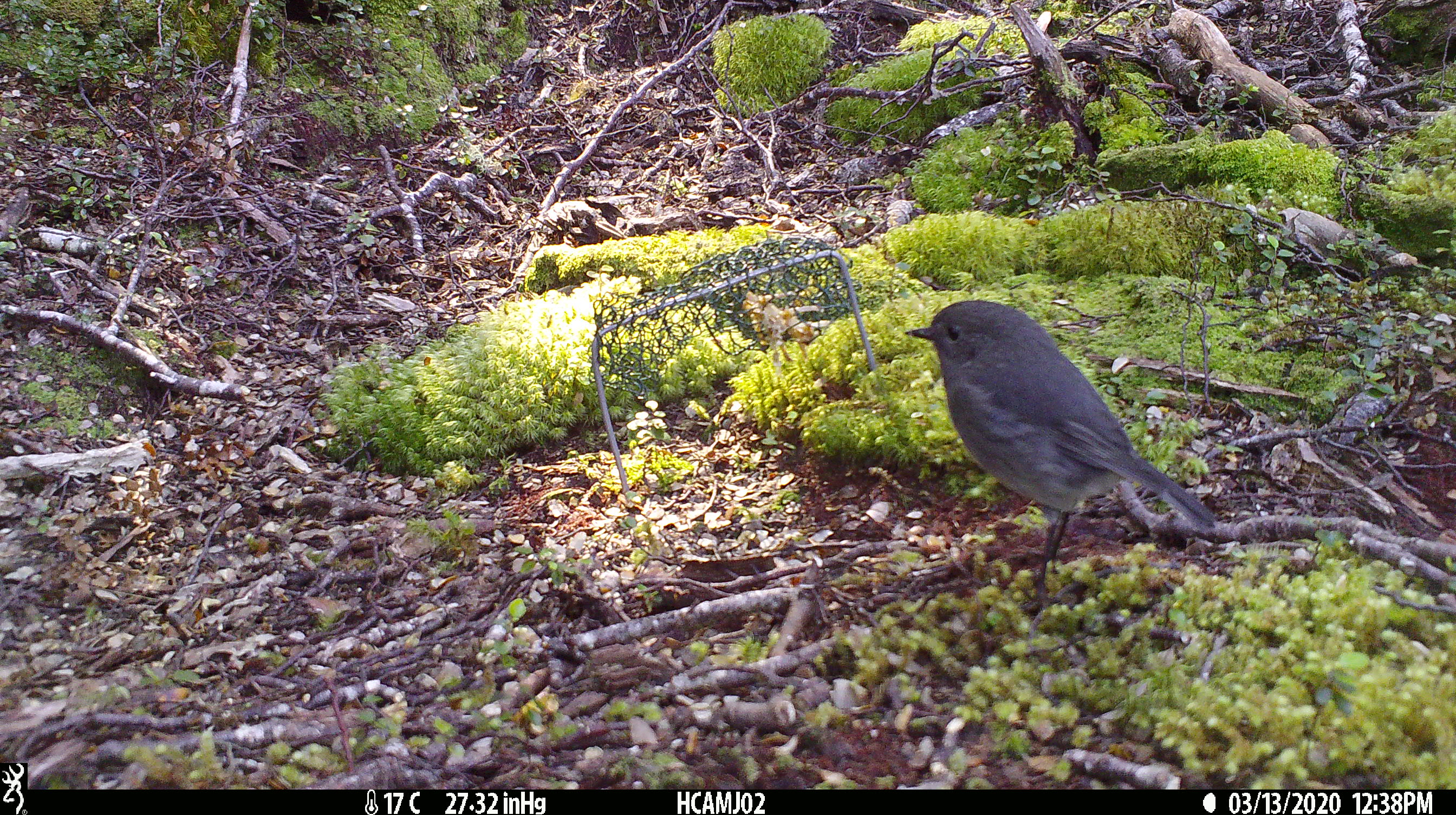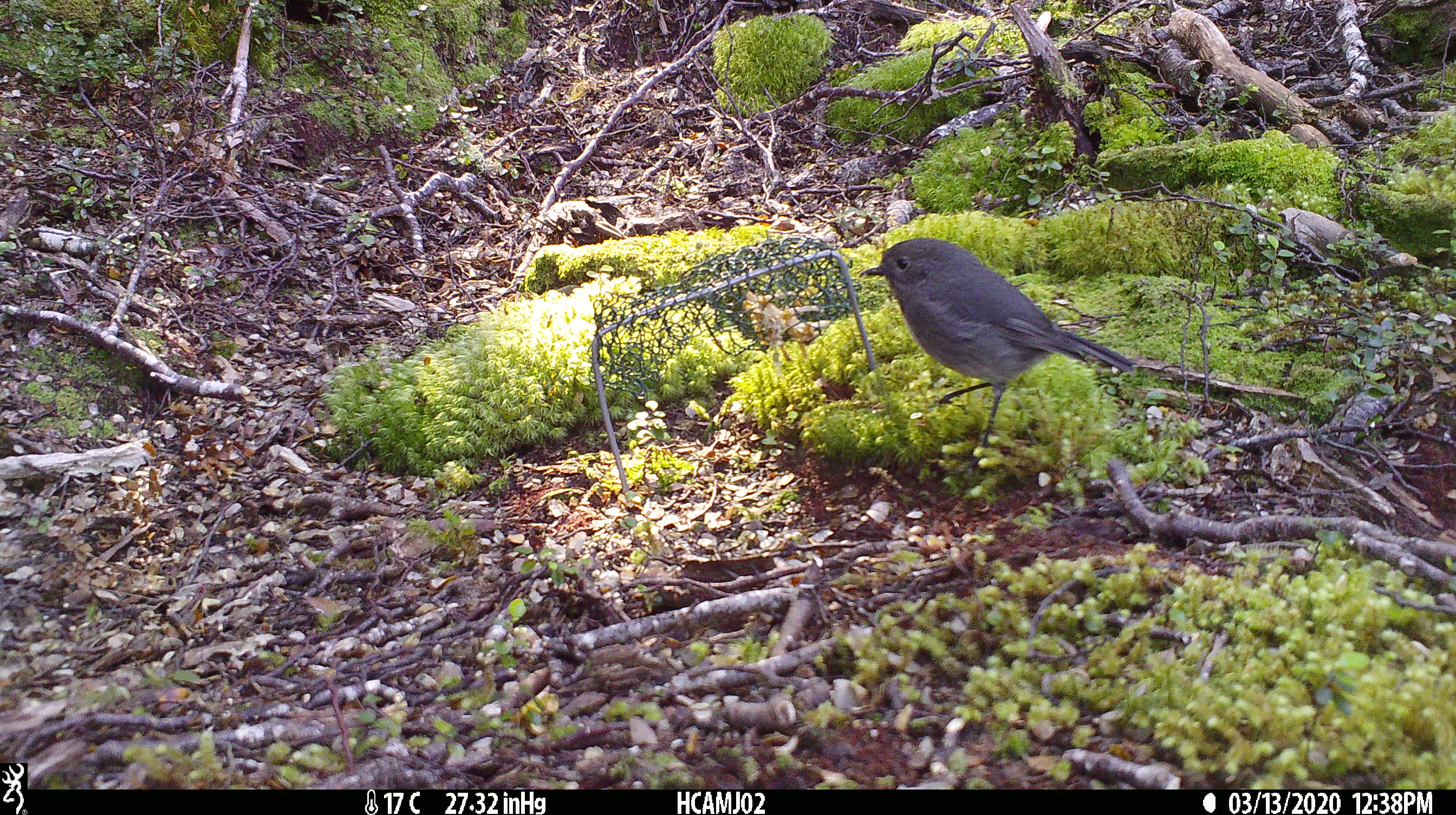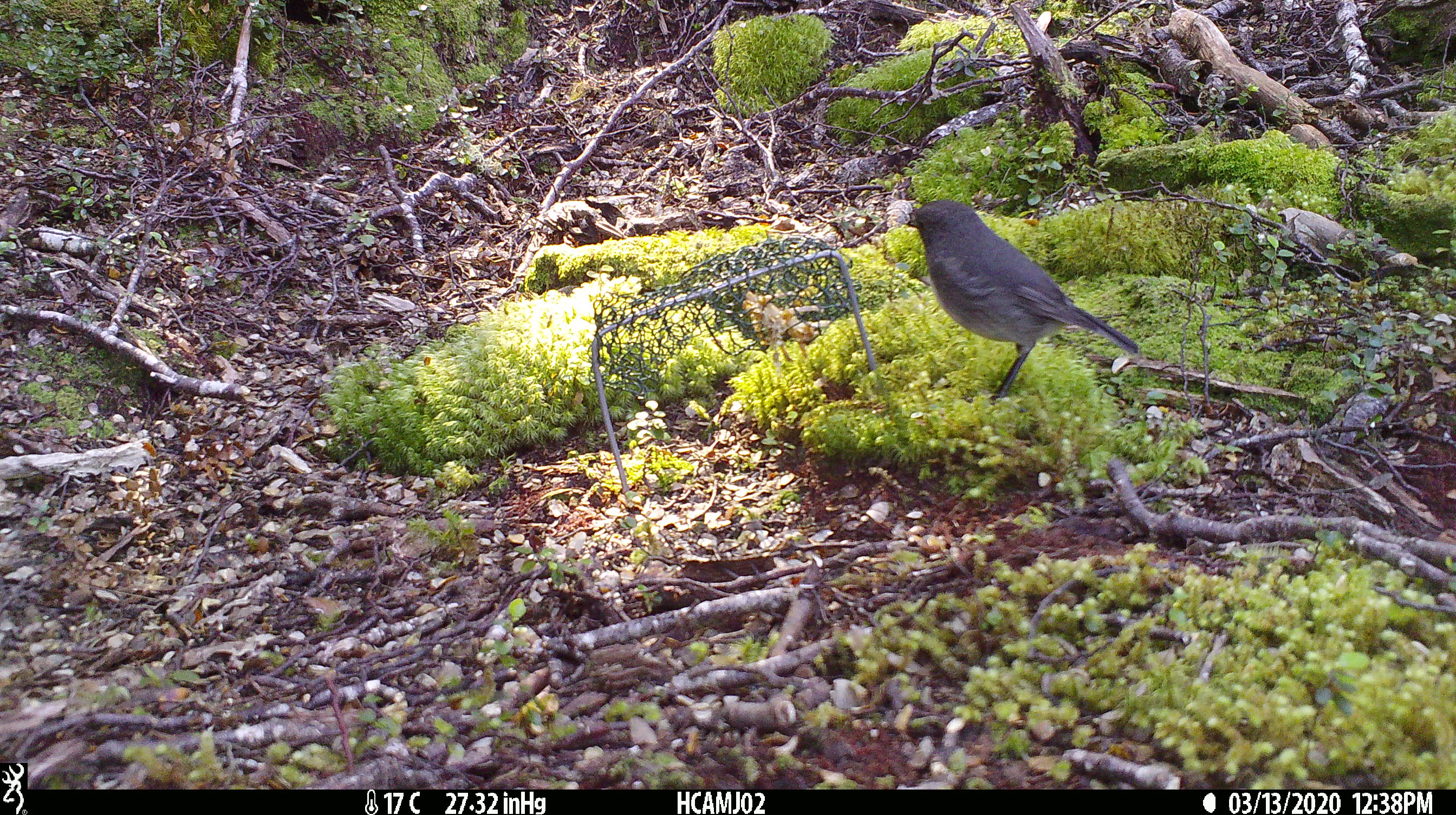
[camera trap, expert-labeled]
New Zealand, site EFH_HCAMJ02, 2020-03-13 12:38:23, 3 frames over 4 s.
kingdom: Animalia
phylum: Chordata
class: Aves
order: Passeriformes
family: Petroicidae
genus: Petroica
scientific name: Petroica australis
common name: new zealand robin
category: robin